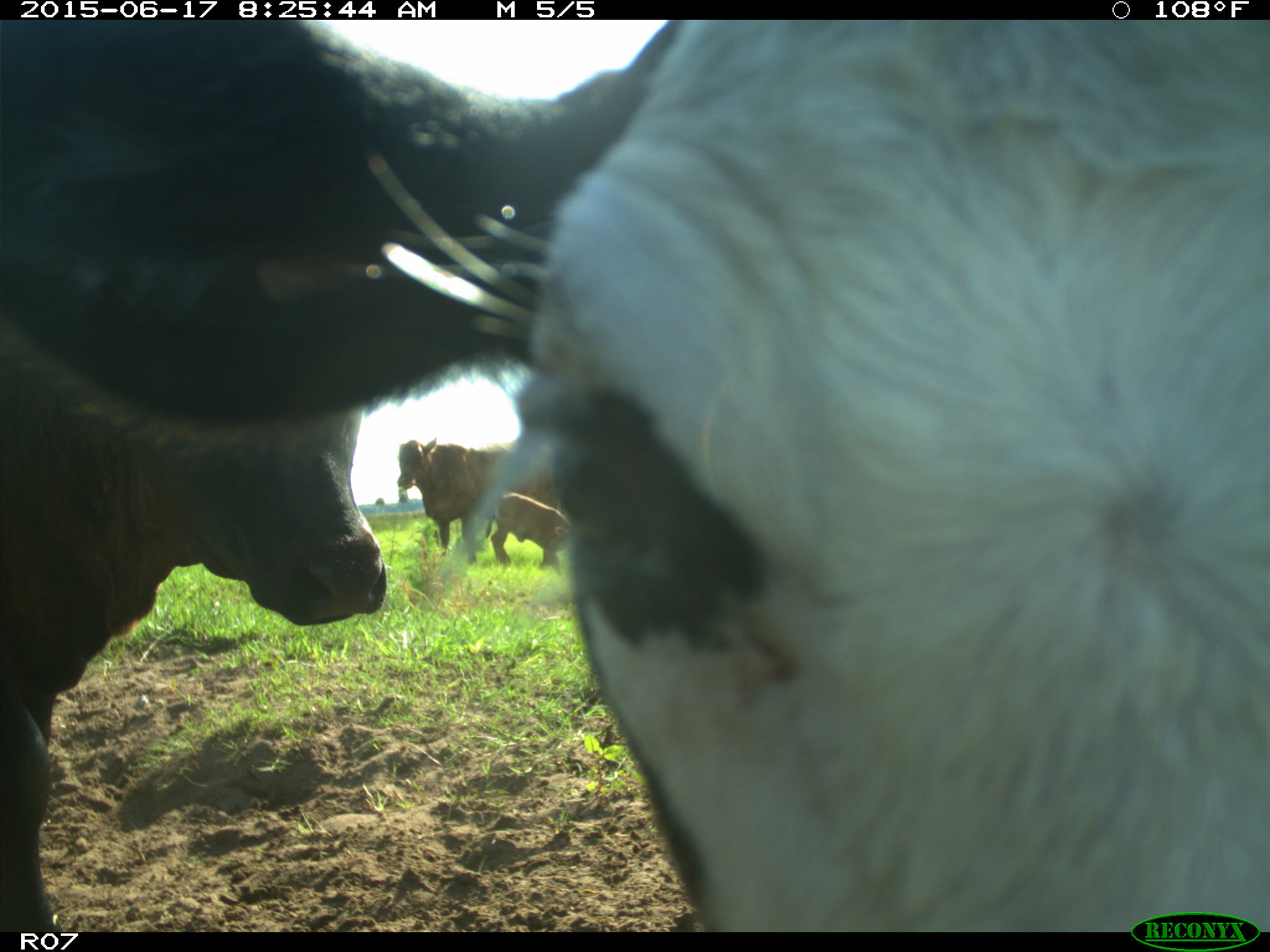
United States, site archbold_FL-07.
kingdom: Animalia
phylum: Chordata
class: Mammalia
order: Artiodactyla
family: Bovidae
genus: Bos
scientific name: Bos taurus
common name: domestic cow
Bos taurus (domestic cow).